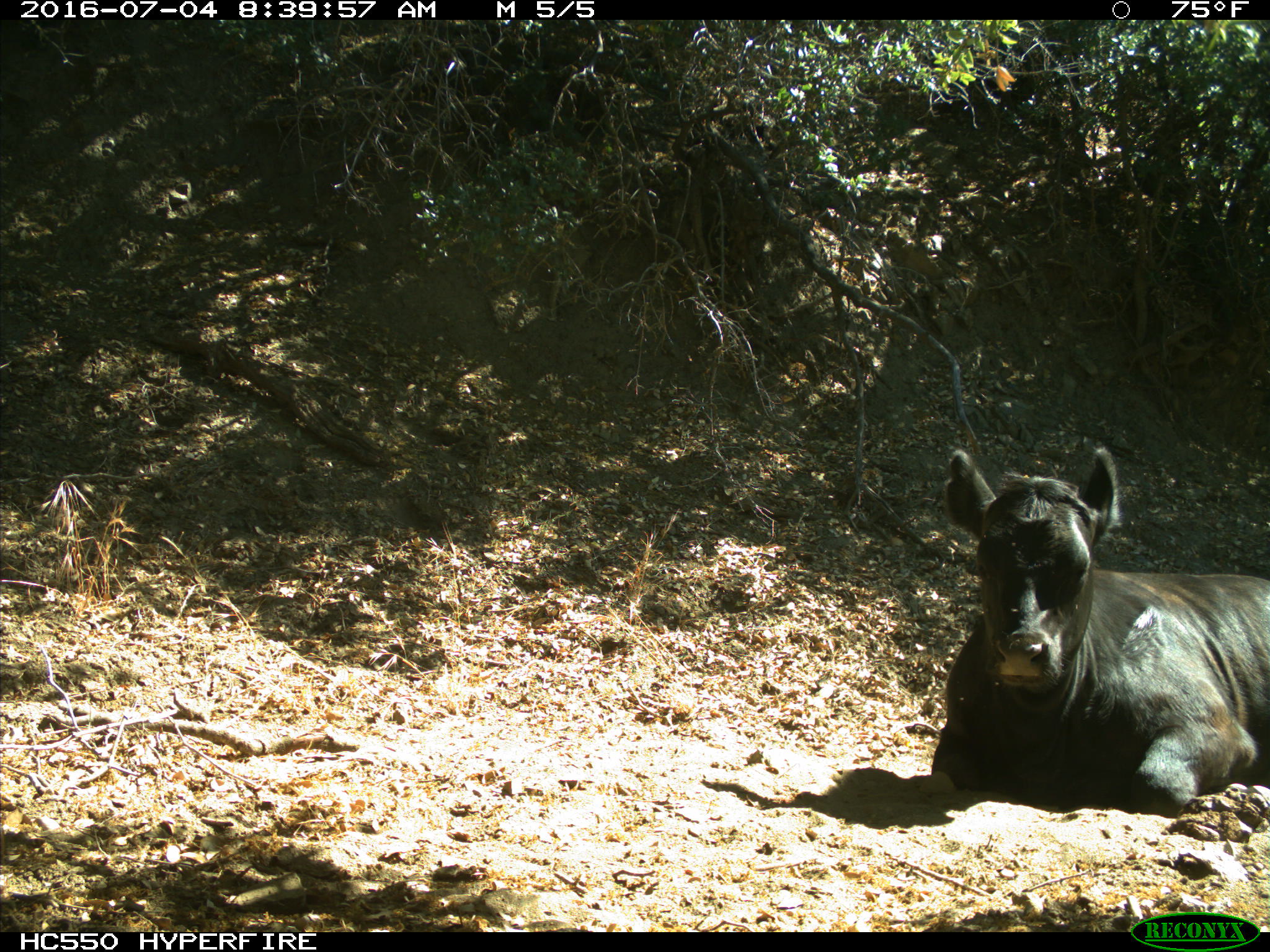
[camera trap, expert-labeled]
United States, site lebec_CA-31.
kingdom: Animalia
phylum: Chordata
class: Mammalia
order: Artiodactyla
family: Bovidae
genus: Bos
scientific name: Bos taurus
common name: domestic cow